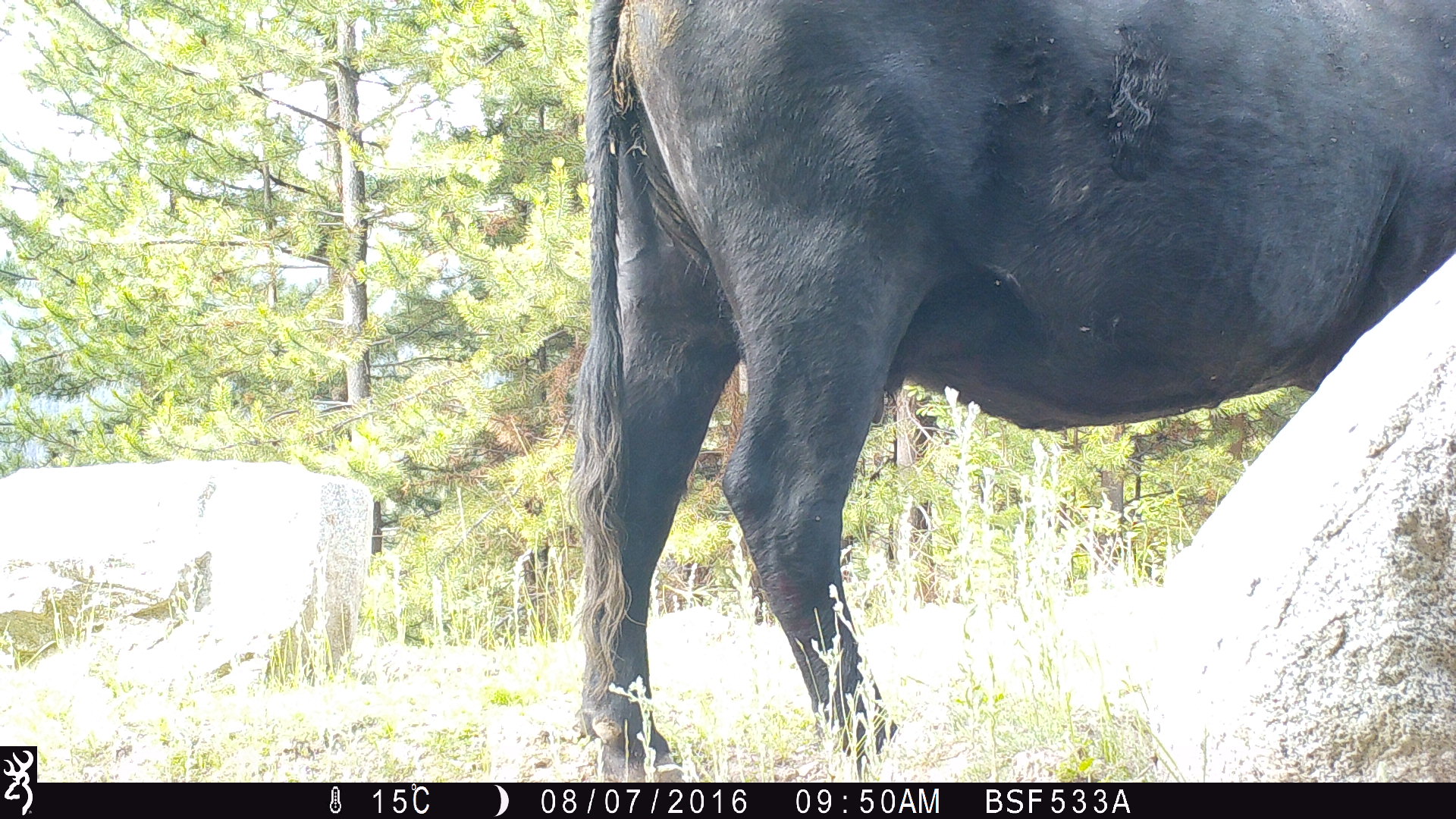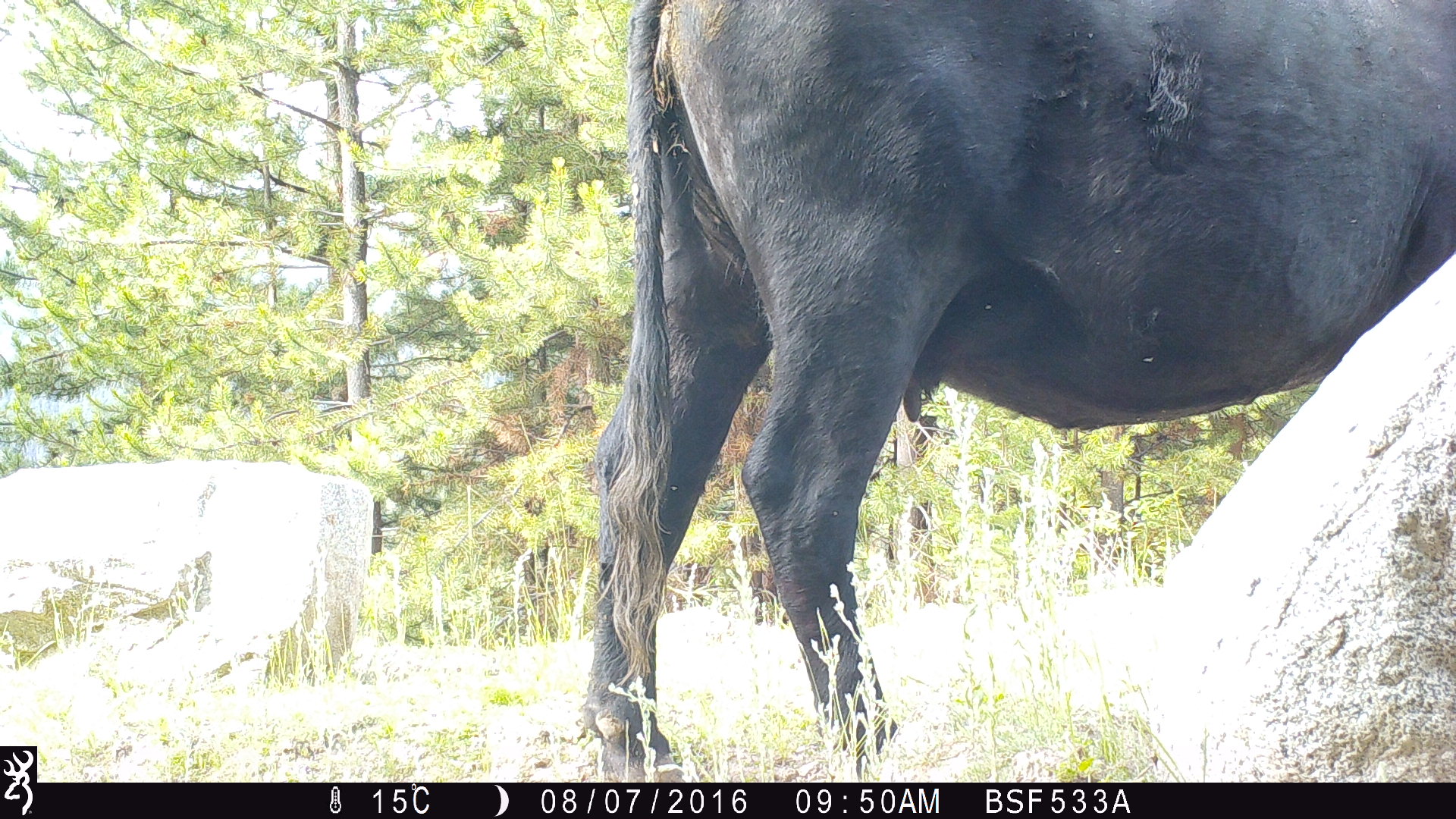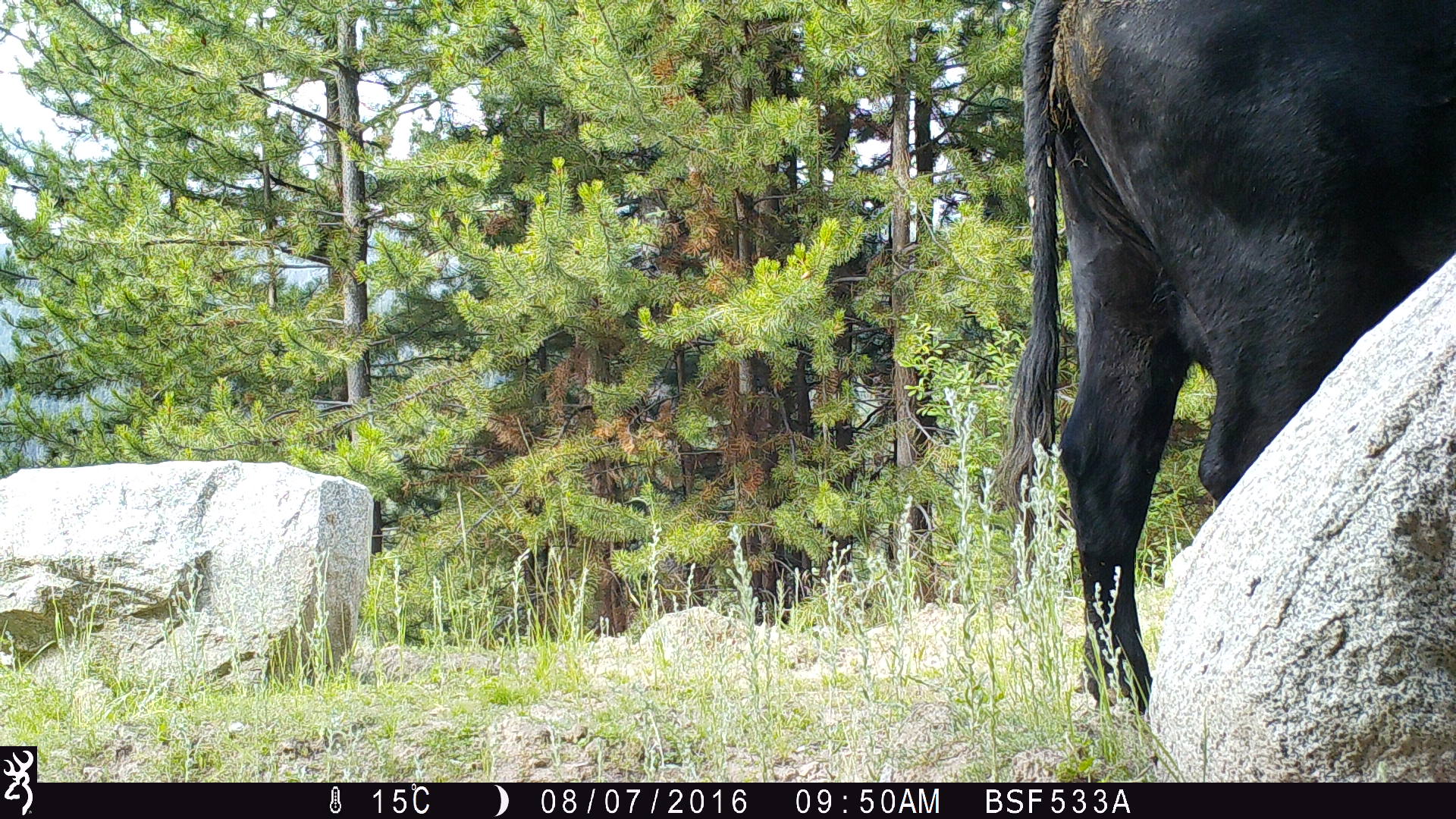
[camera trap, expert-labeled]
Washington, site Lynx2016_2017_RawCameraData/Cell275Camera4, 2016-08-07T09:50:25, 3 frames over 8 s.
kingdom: Animalia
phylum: Chordata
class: Mammalia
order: Artiodactyla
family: Bovidae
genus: Bos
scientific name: Bos taurus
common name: domestic cattle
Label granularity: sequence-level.